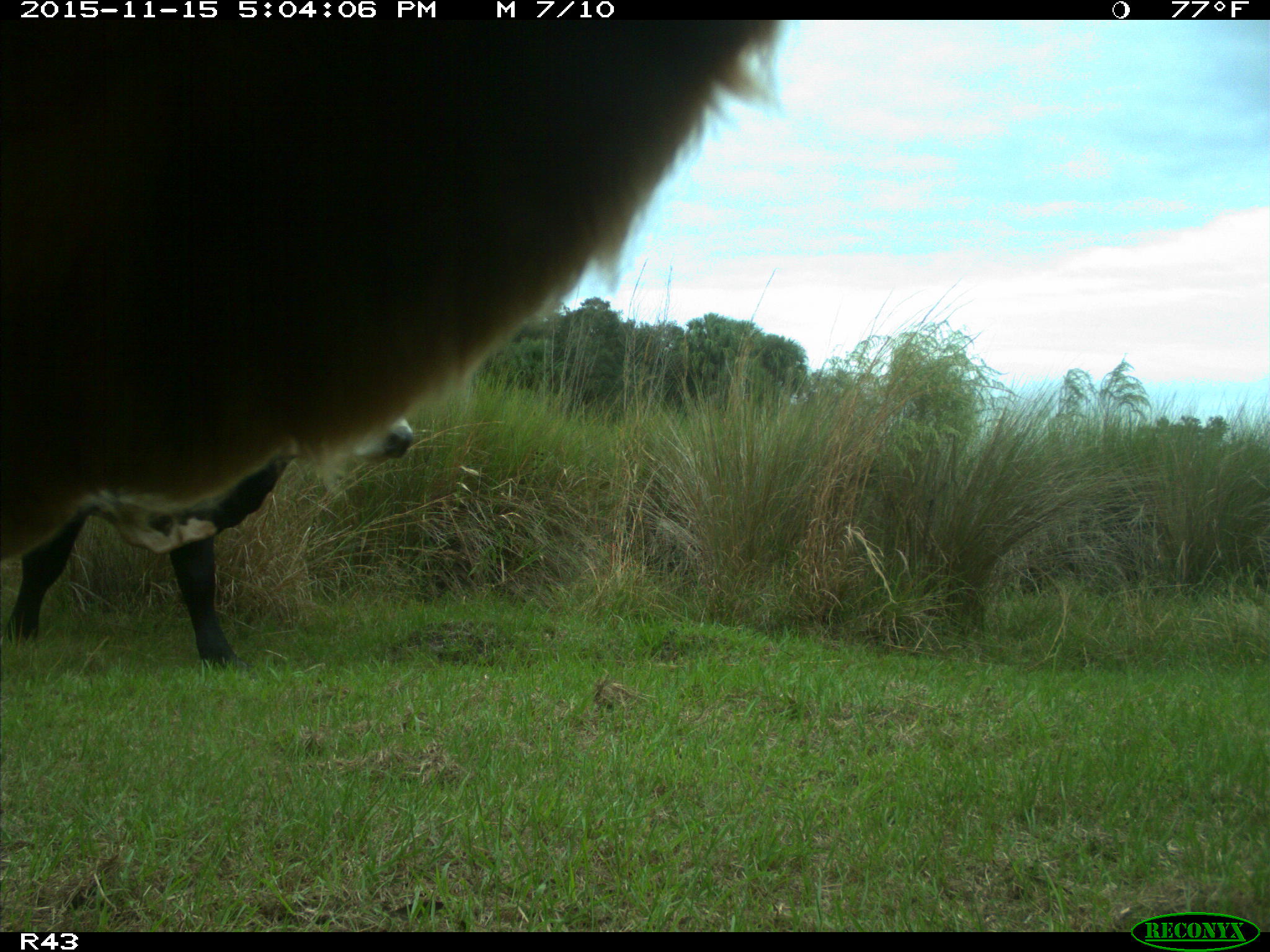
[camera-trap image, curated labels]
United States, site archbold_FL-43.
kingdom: Animalia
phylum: Chordata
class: Mammalia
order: Artiodactyla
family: Bovidae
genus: Bos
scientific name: Bos taurus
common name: domestic cow